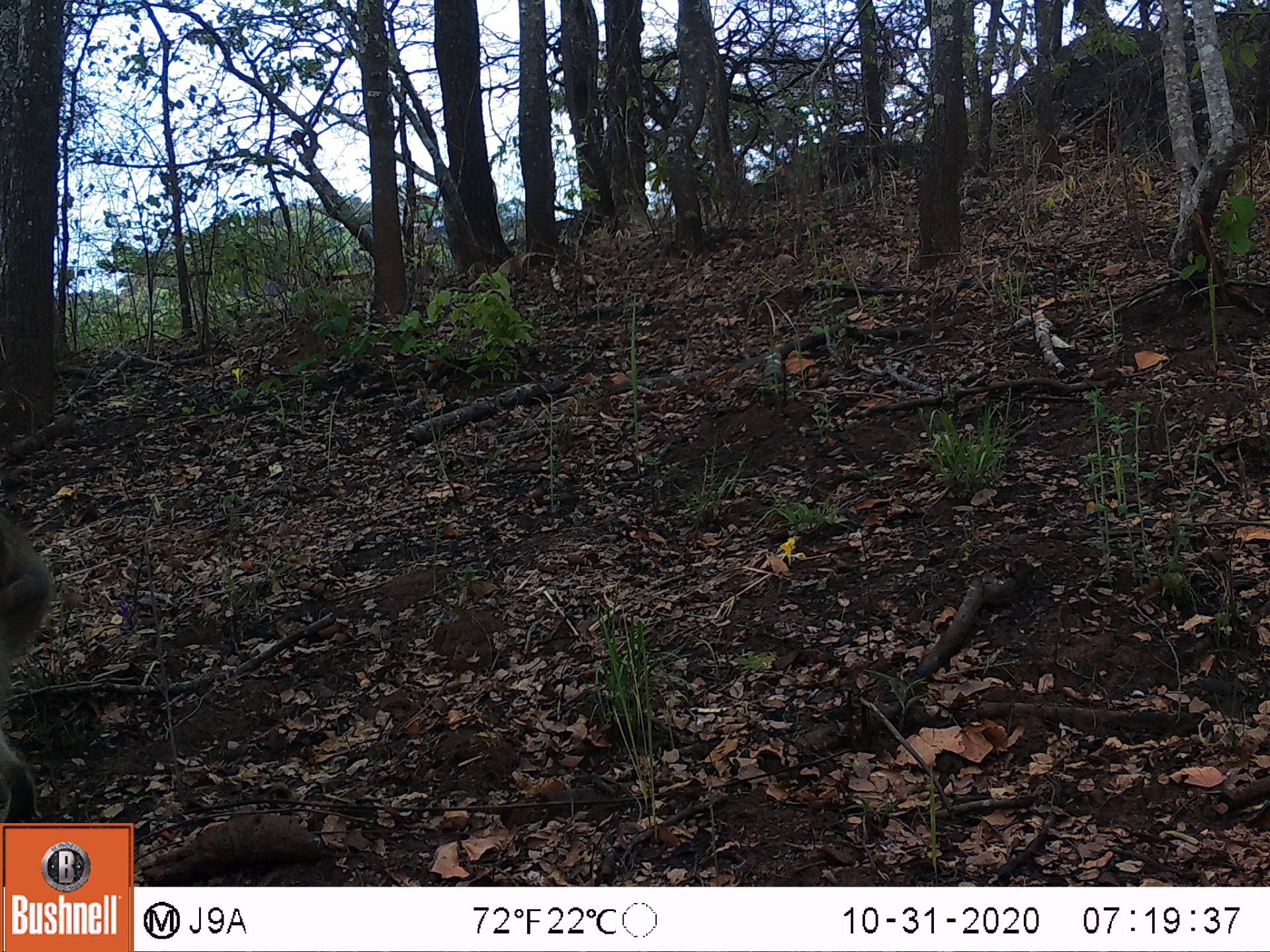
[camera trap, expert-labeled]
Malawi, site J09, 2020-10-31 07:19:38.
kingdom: Animalia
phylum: Chordata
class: Mammalia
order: Primates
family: Cercopithecidae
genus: Papio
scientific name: Papio cynocephalus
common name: yellow baboon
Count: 1.